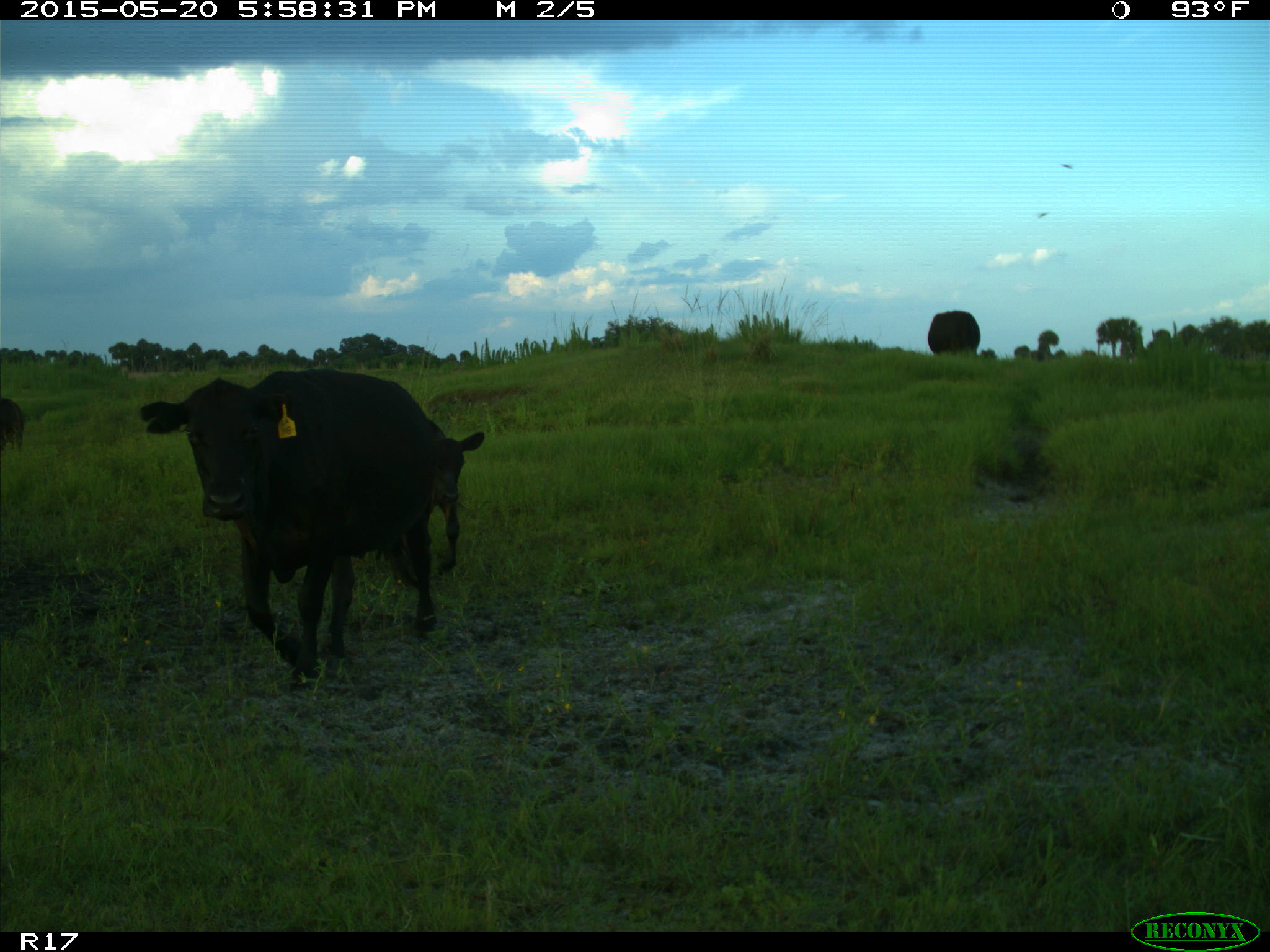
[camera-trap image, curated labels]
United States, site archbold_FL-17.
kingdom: Animalia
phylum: Chordata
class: Mammalia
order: Artiodactyla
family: Bovidae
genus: Bos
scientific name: Bos taurus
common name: domestic cow